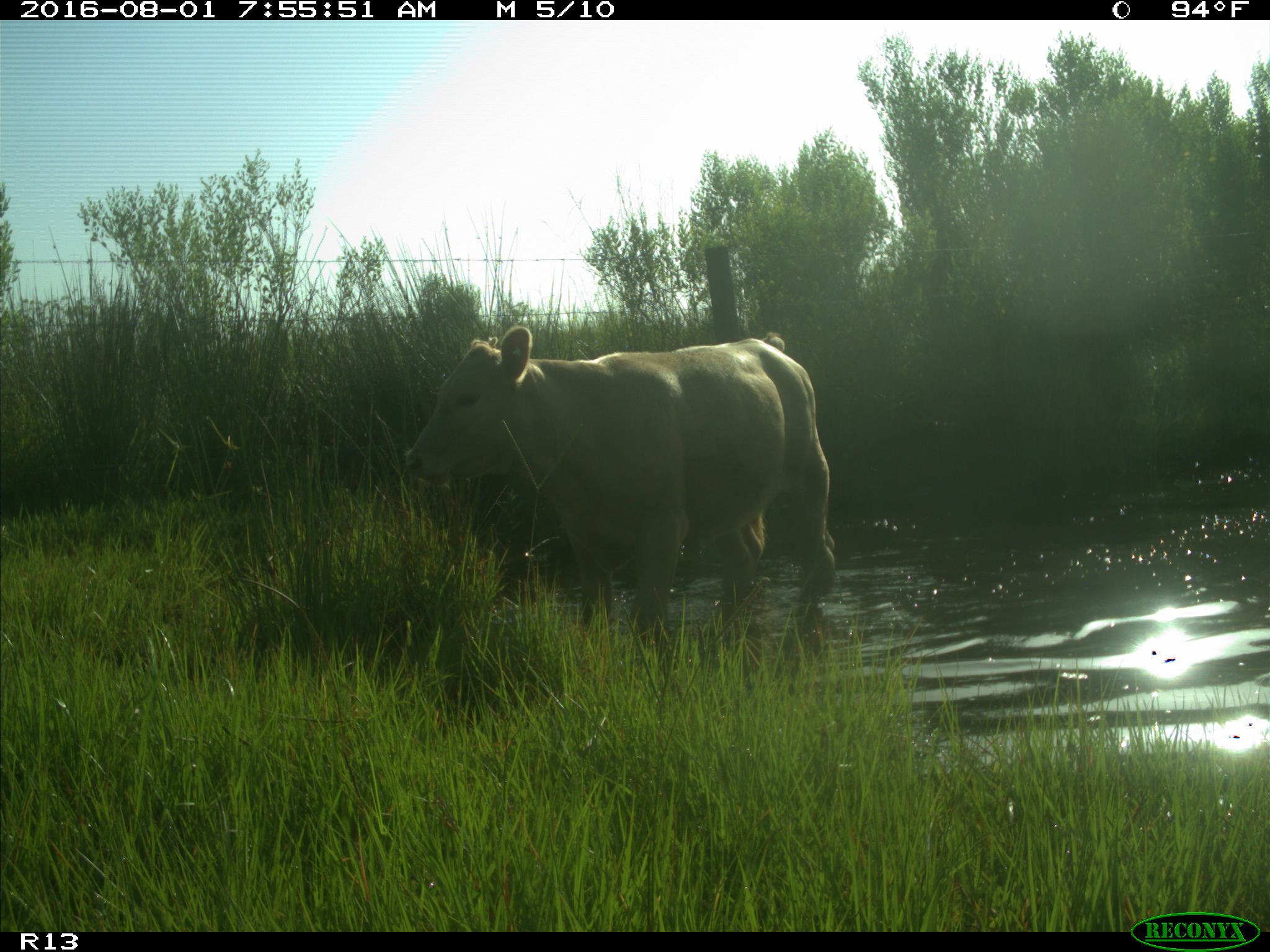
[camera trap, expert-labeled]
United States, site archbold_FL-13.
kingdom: Animalia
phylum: Chordata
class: Mammalia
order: Artiodactyla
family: Bovidae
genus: Bos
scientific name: Bos taurus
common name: domestic cow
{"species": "Bos taurus (domestic cow)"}